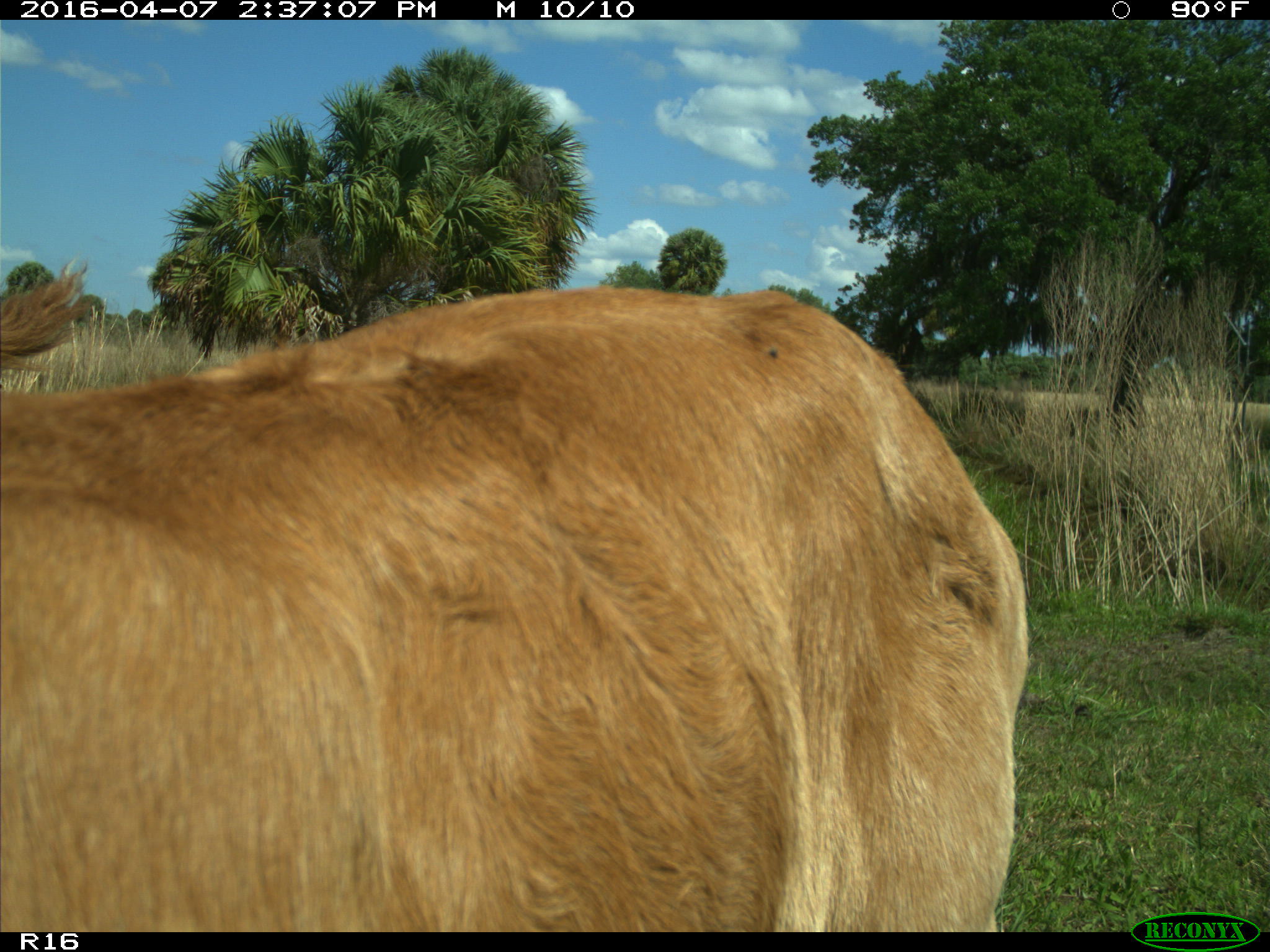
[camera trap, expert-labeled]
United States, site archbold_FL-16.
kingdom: Animalia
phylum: Chordata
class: Mammalia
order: Artiodactyla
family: Bovidae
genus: Bos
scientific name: Bos taurus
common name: domestic cow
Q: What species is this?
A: Bos taurus (domestic cow).